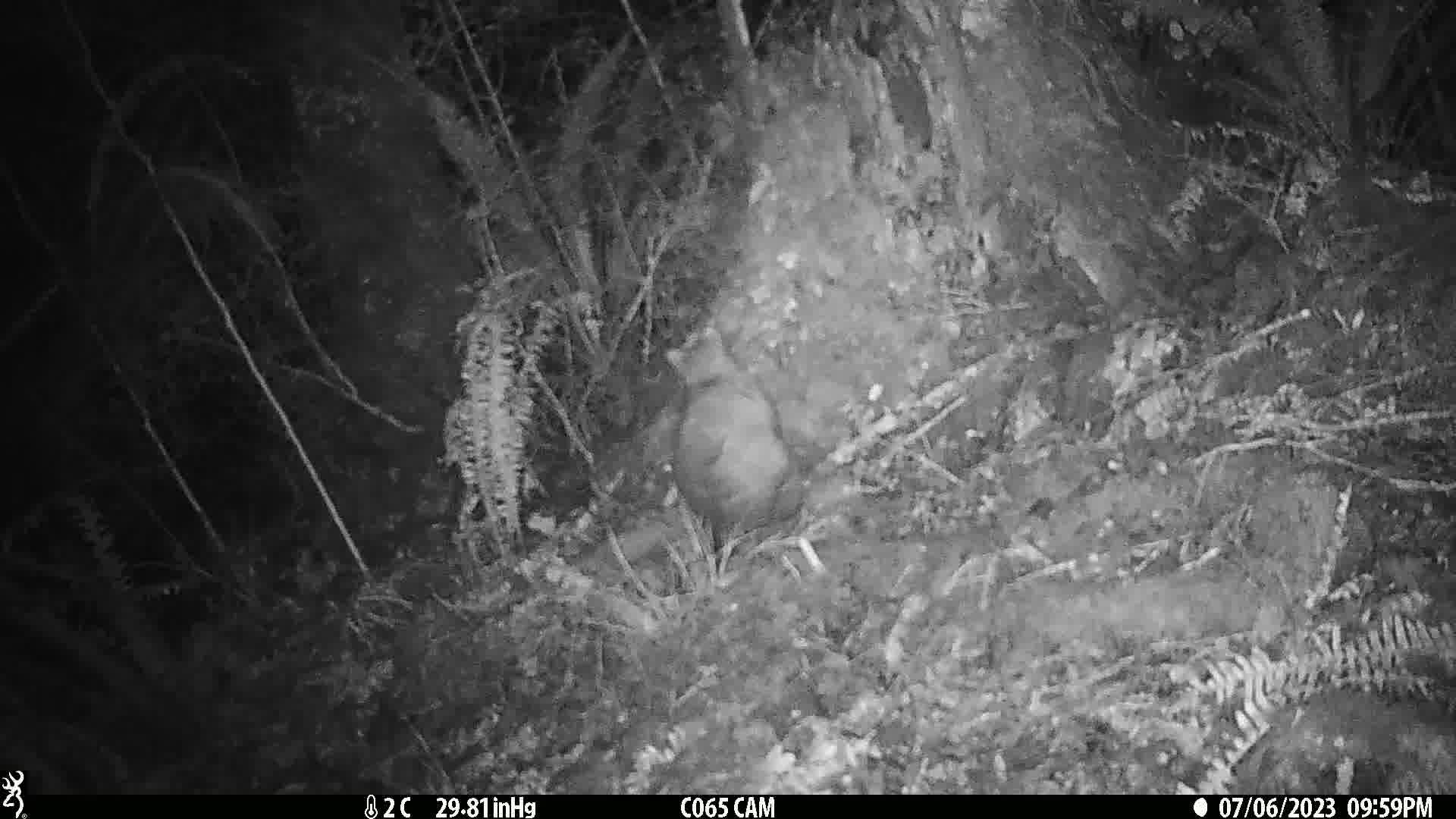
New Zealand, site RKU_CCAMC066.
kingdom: Animalia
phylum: Chordata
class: Mammalia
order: Diprotodontia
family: Phalangeridae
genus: Trichosurus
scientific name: Trichosurus vulpecula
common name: common brushtail possum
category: possum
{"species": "possum (common brushtail possum) (Trichosurus vulpecula)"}